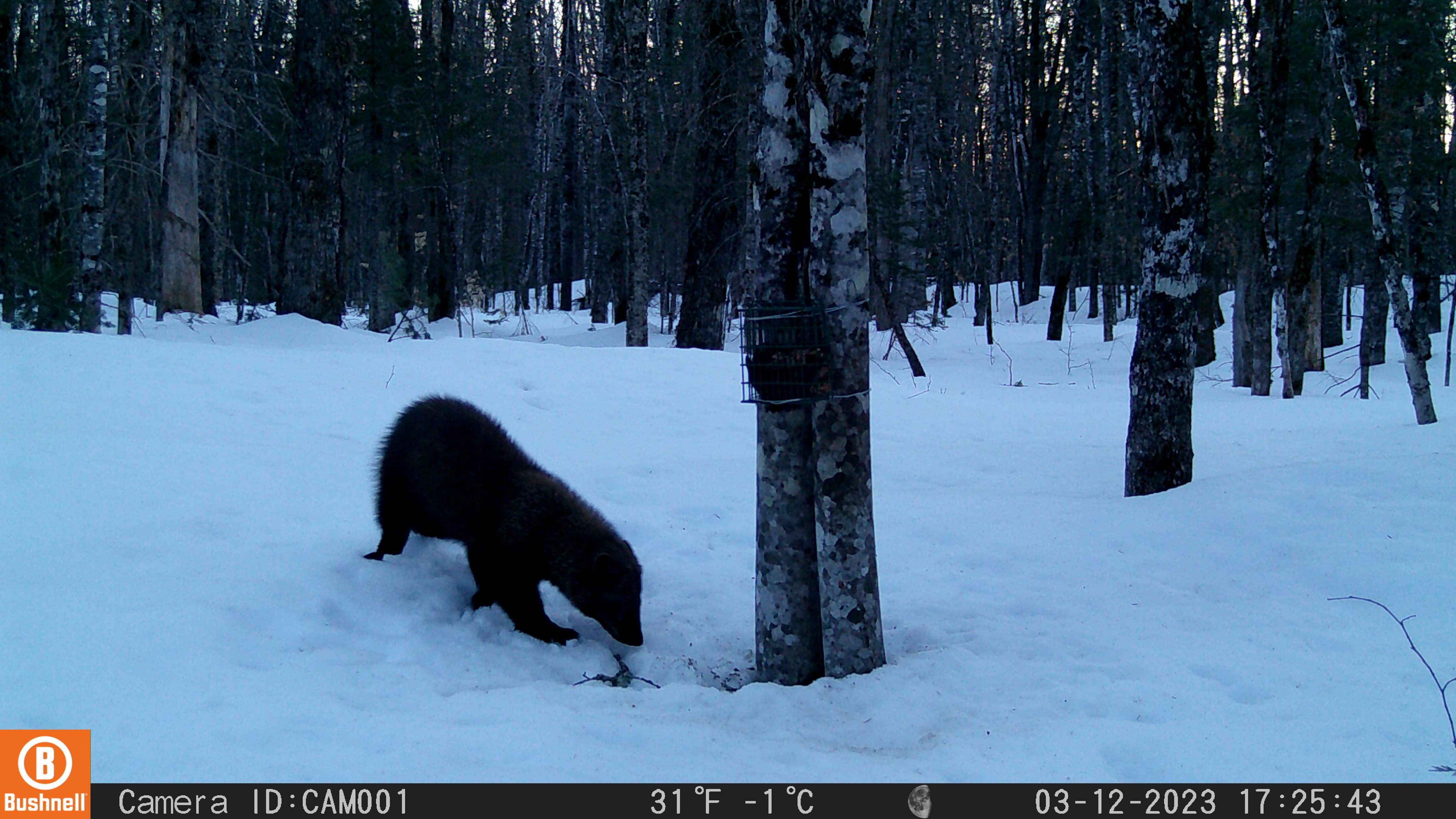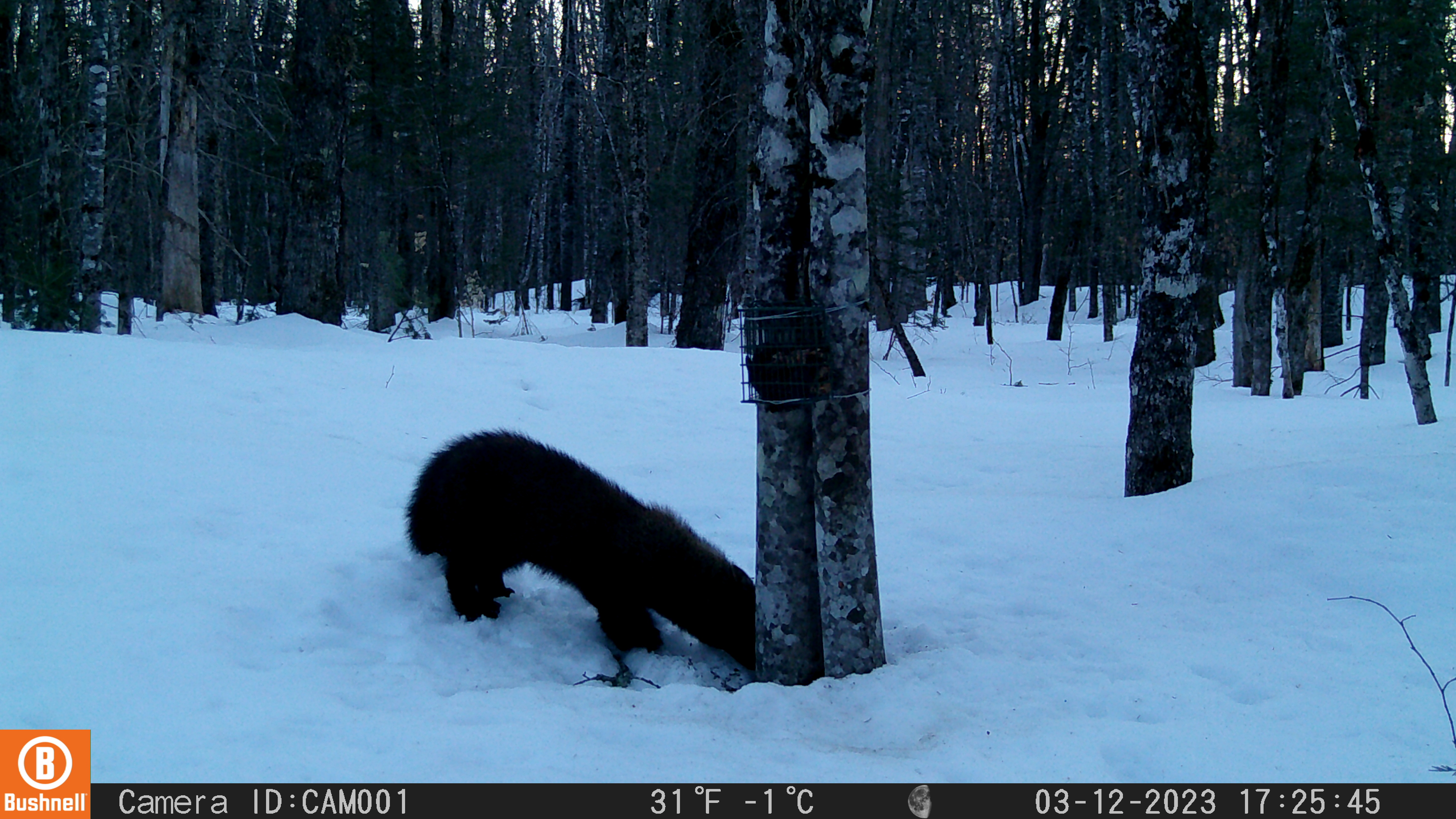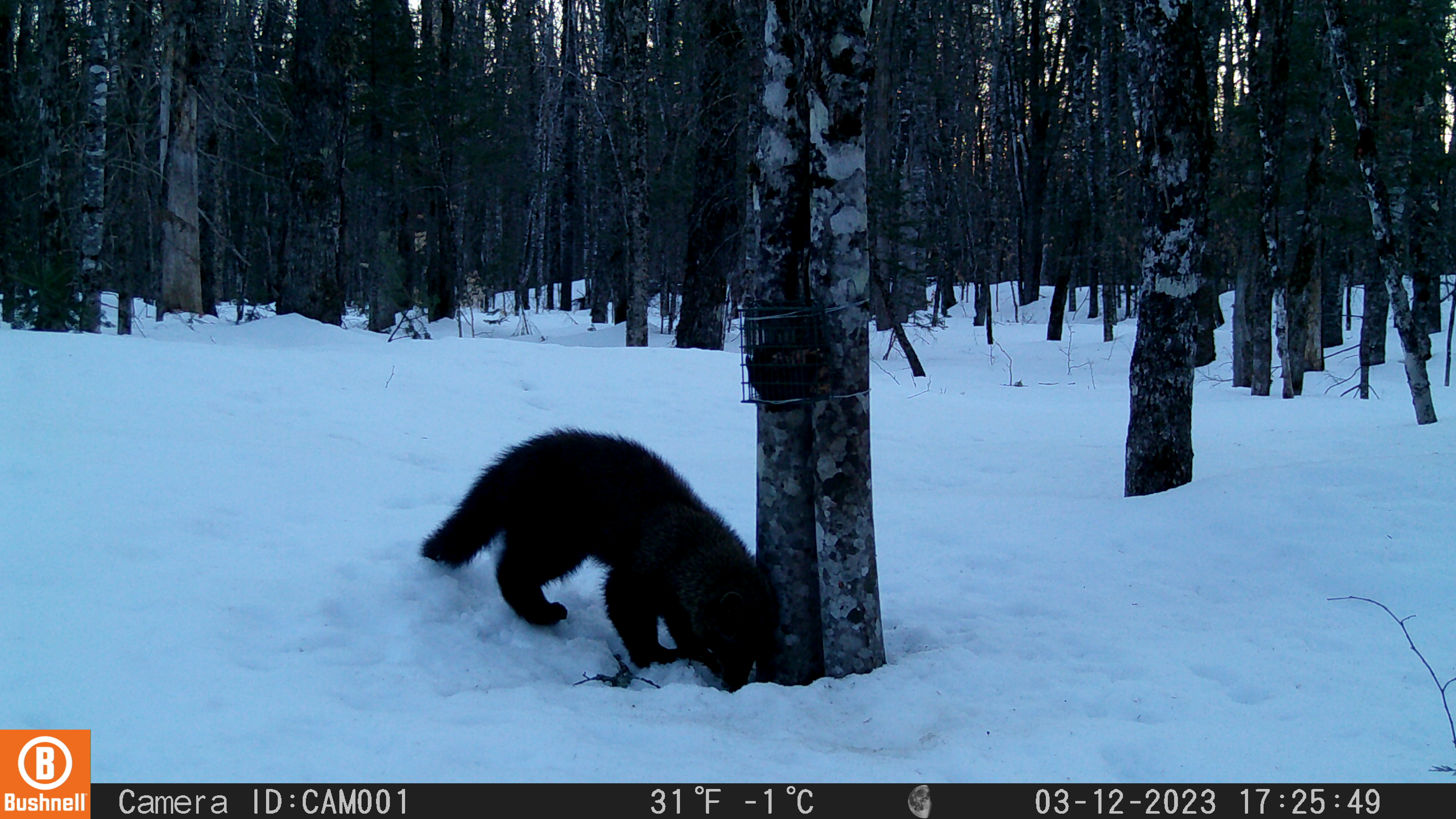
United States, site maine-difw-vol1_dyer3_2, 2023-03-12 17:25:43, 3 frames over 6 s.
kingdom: Animalia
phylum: Chordata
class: Mammalia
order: Carnivora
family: Mustelidae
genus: Pekania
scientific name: Pekania pennanti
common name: fisher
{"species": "fisher (Pekania pennanti)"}